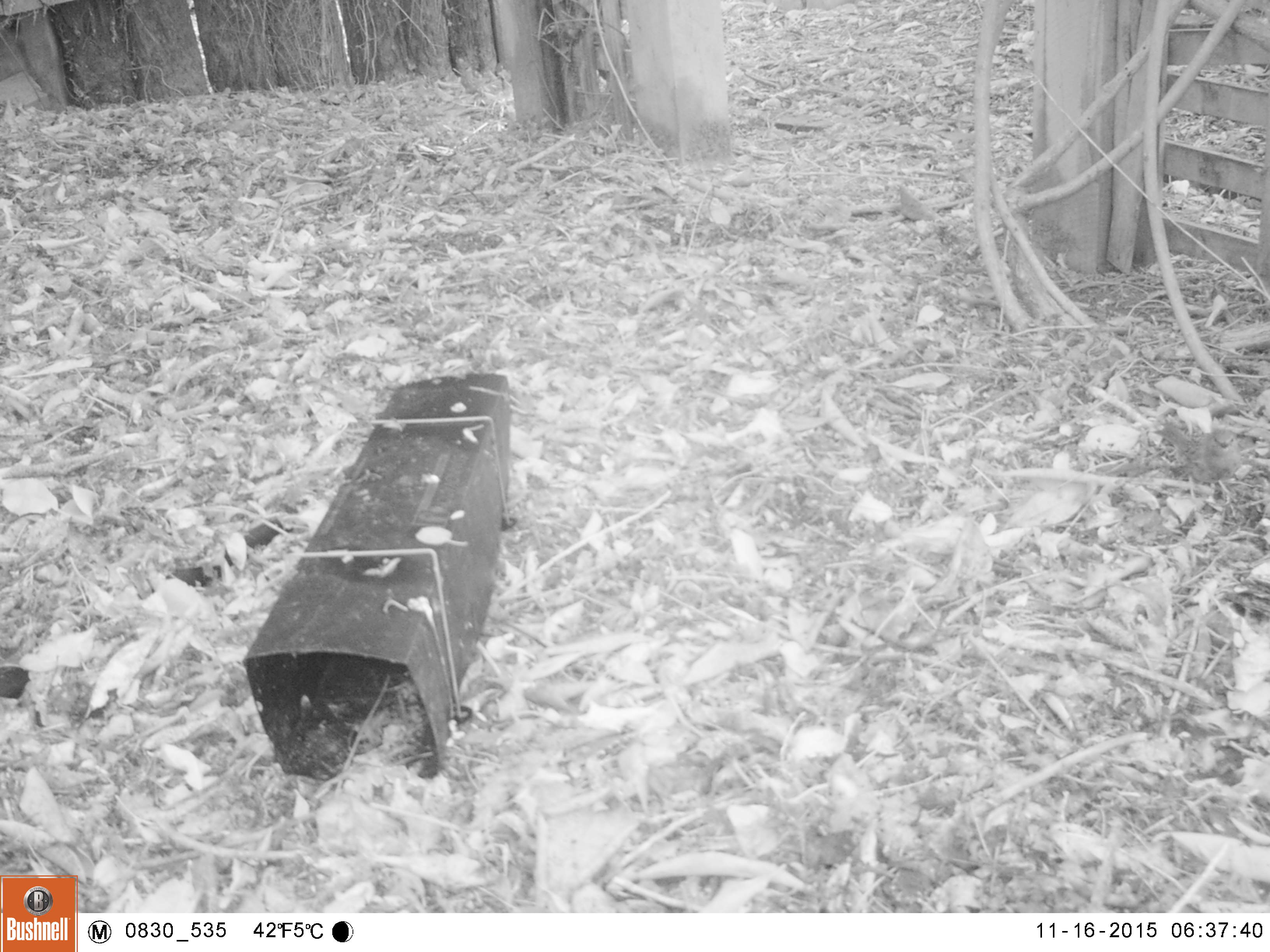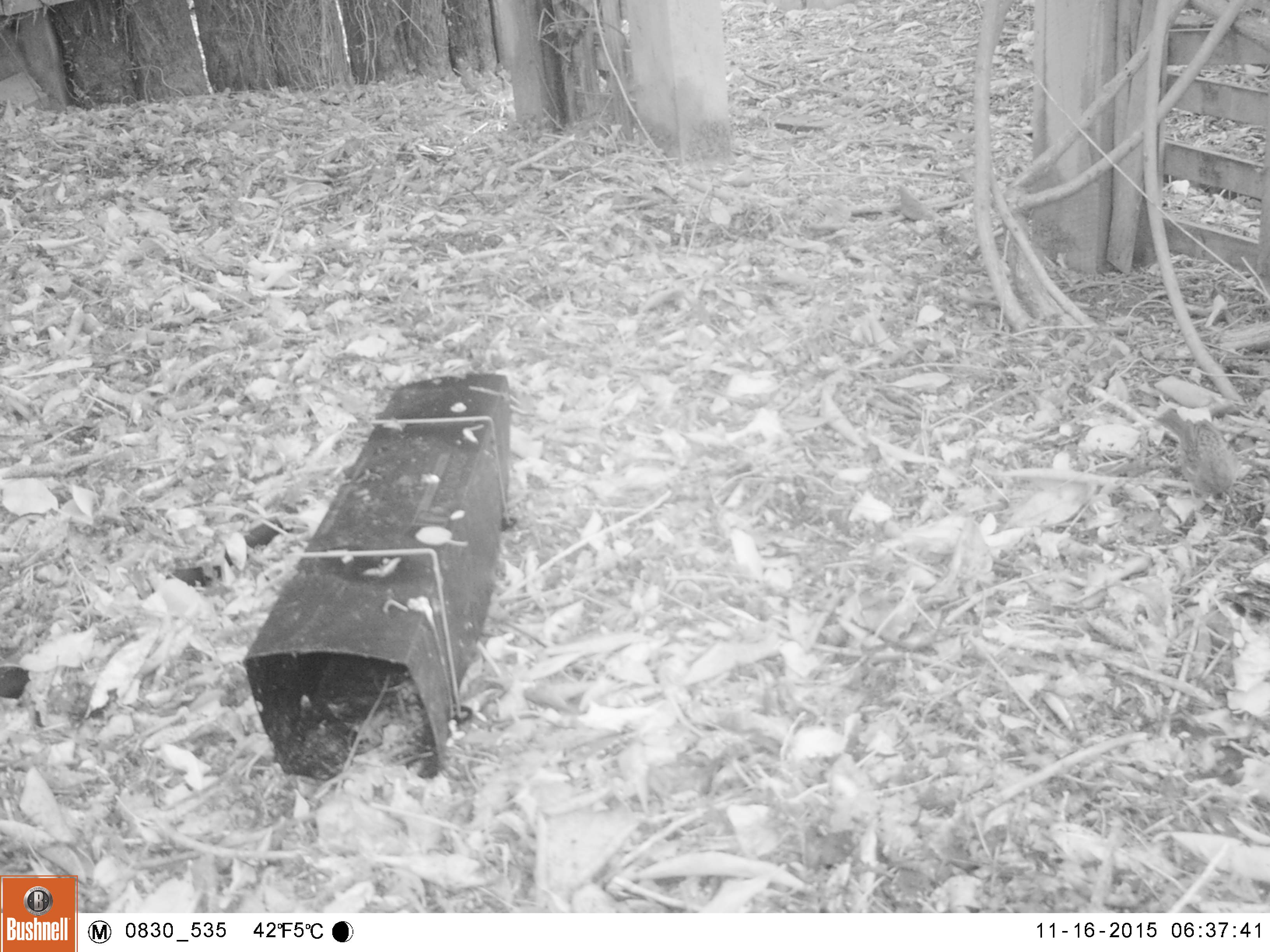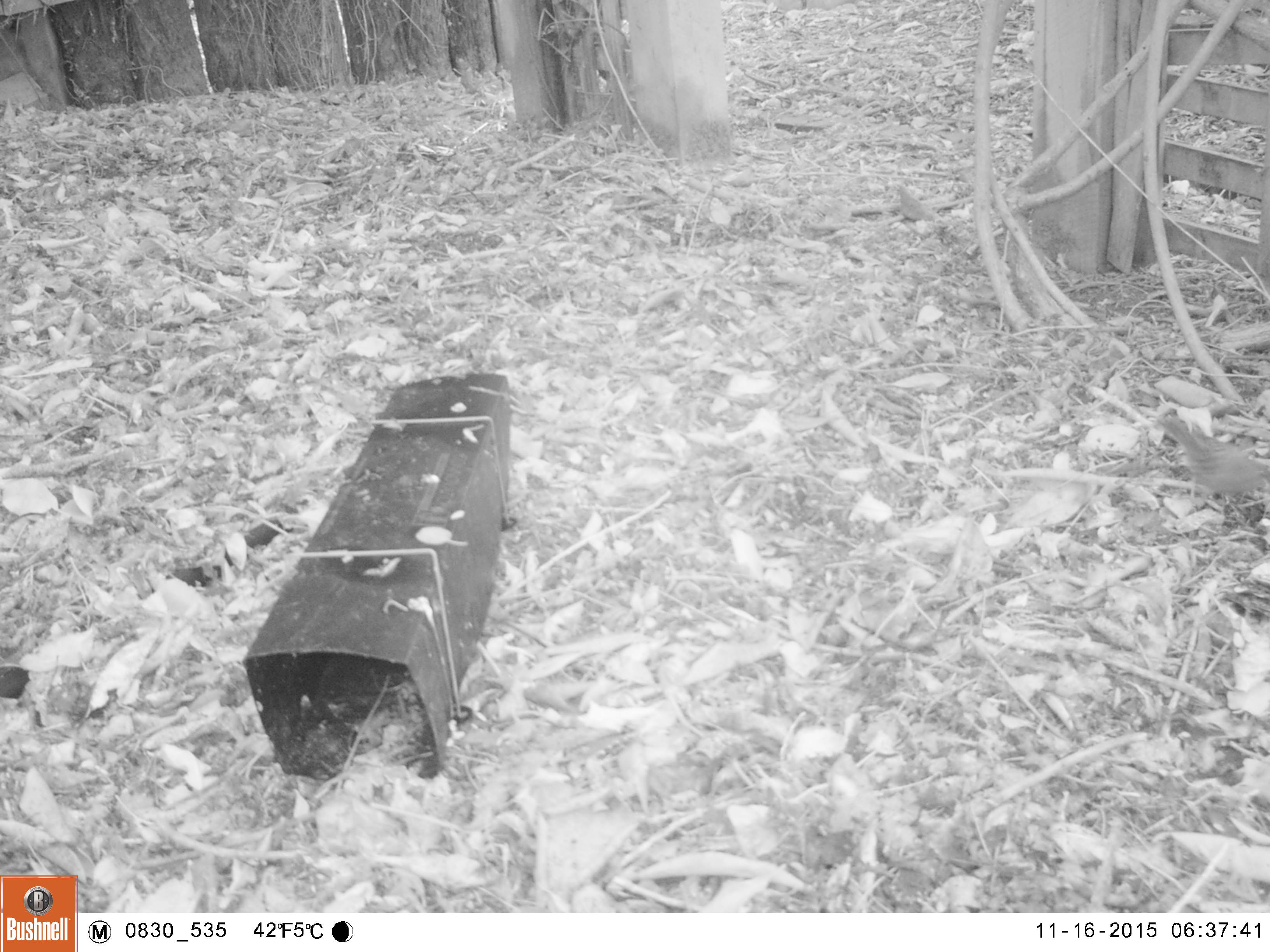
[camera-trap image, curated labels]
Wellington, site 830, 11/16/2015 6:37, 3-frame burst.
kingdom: Animalia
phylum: Chordata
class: Aves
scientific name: Aves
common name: bird